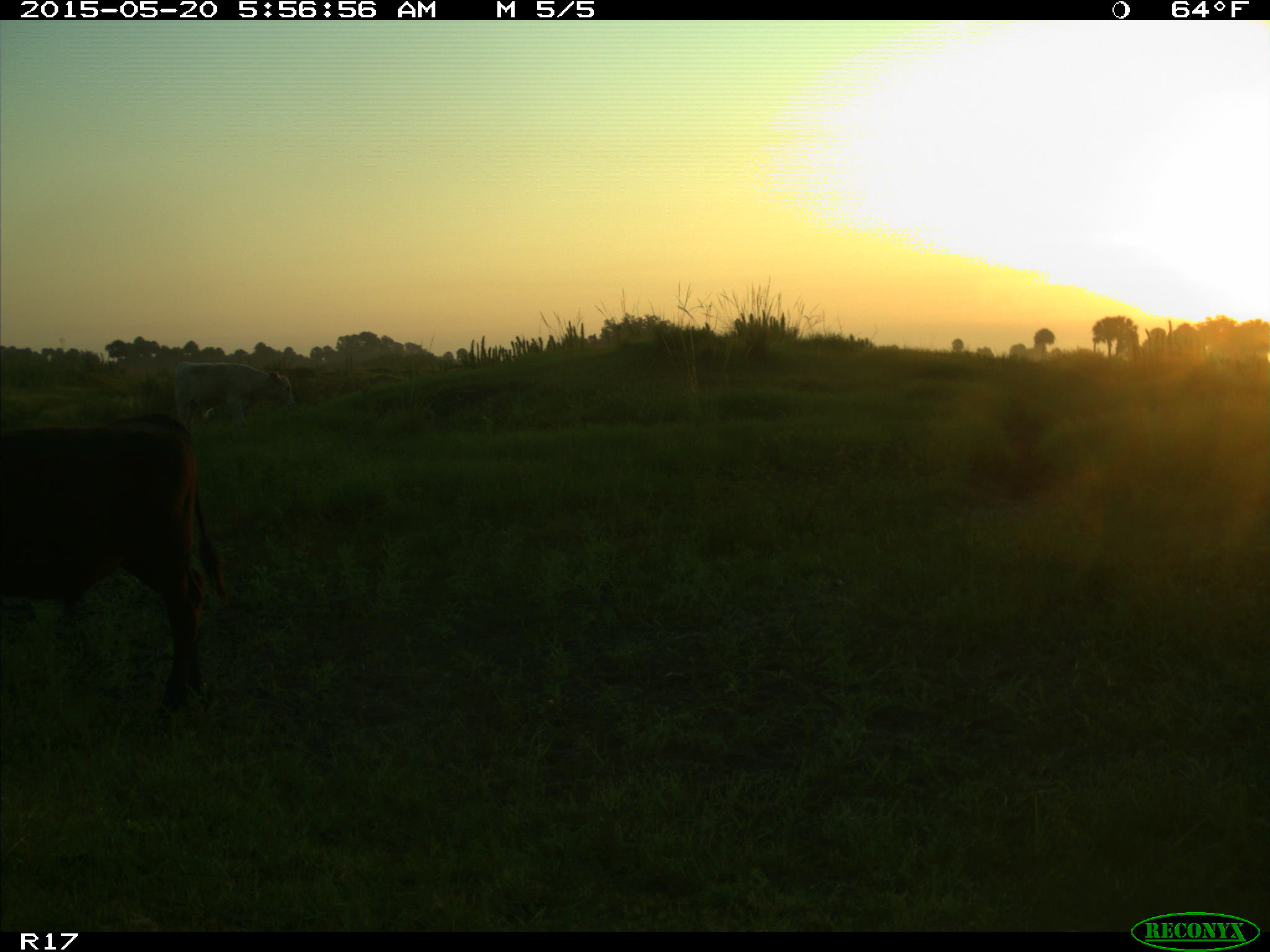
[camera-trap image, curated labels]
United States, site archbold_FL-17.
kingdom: Animalia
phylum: Chordata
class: Mammalia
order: Artiodactyla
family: Bovidae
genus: Bos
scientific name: Bos taurus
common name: domestic cow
Bos taurus (domestic cow).